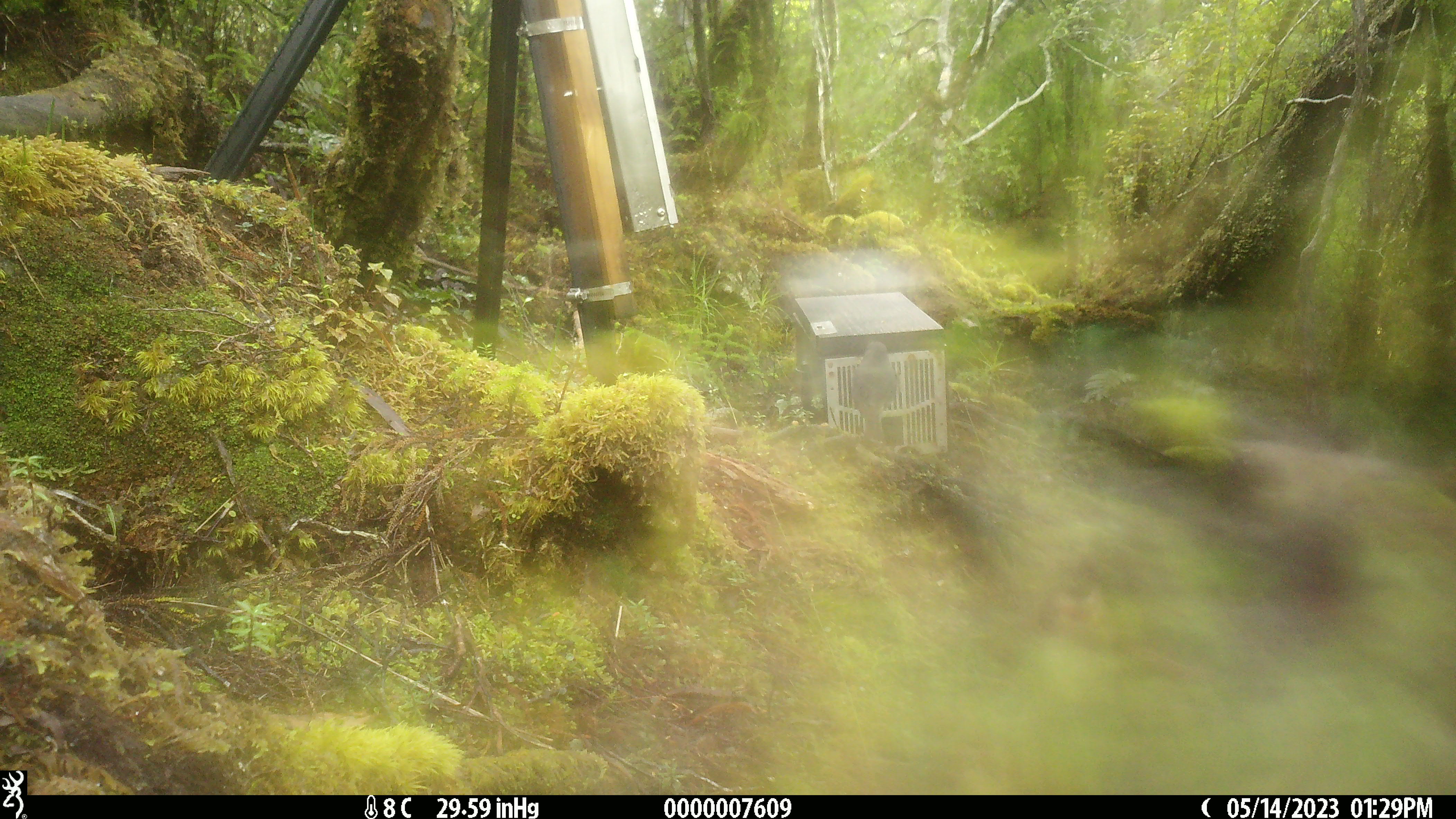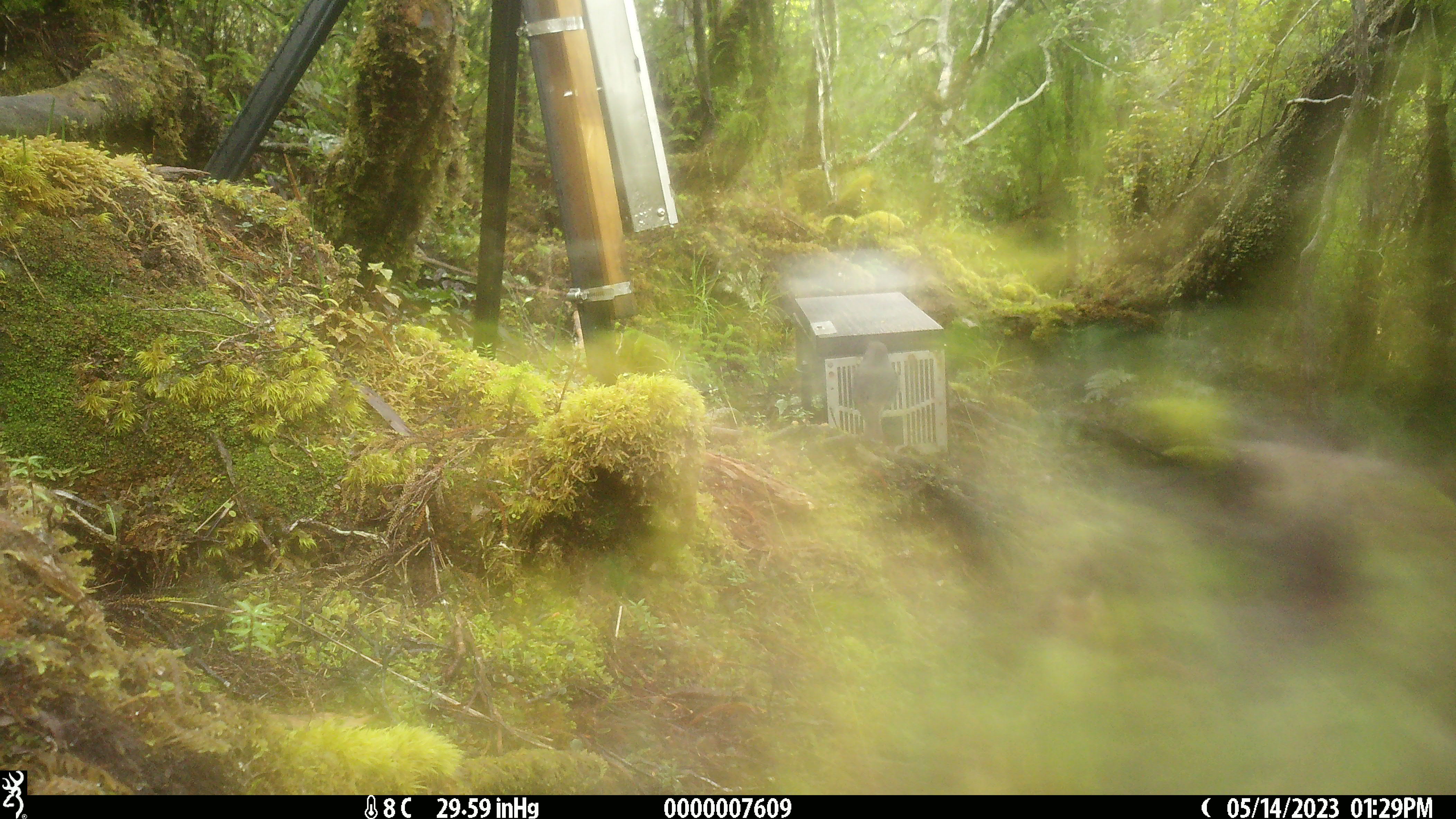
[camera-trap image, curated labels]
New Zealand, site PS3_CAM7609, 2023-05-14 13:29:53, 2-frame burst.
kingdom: Animalia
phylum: Chordata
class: Aves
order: Passeriformes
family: Petroicidae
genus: Petroica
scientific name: Petroica australis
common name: new zealand robin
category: robin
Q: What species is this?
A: Robin (new zealand robin) (Petroica australis).